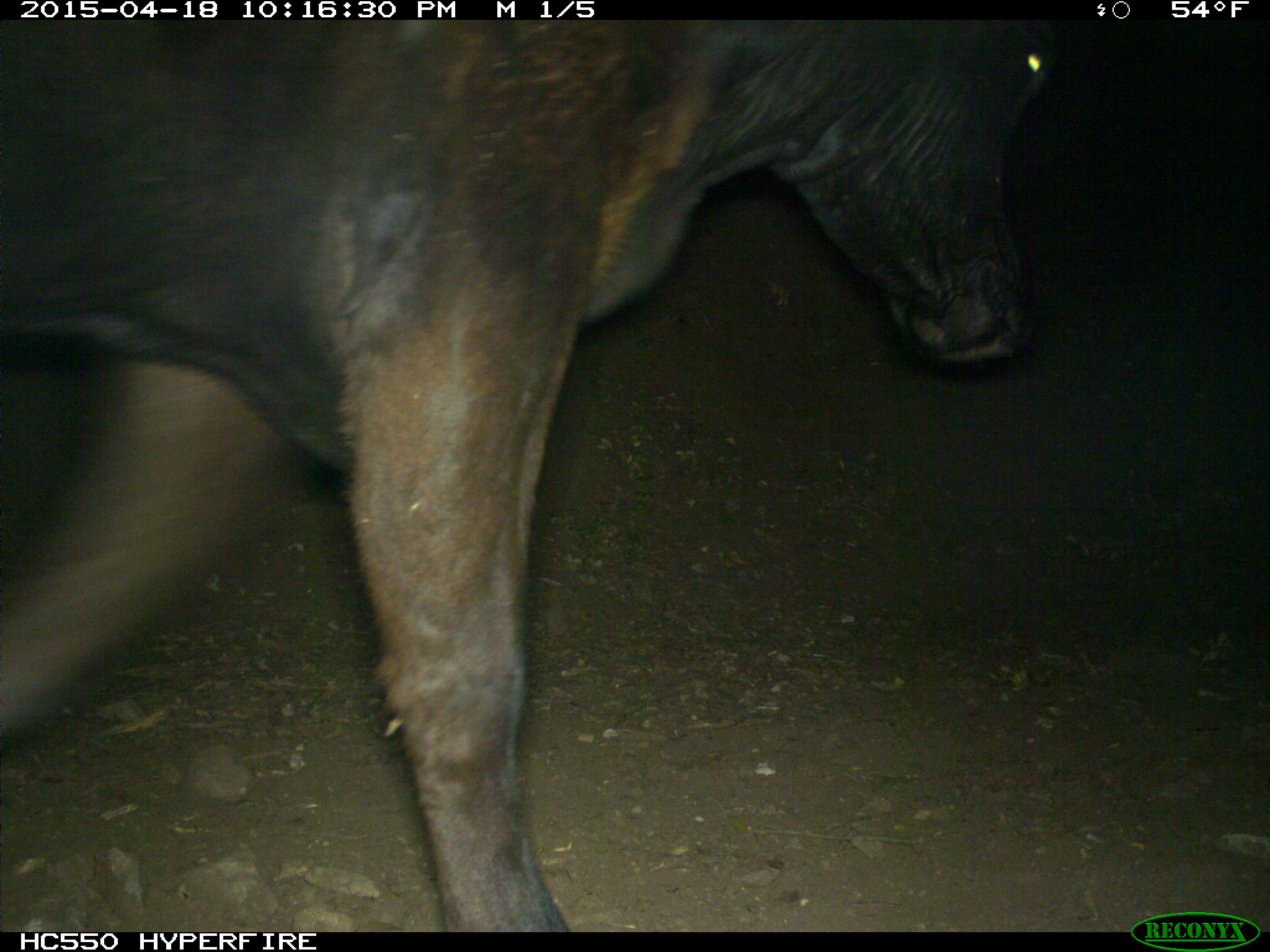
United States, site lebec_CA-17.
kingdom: Animalia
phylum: Chordata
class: Mammalia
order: Artiodactyla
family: Bovidae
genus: Bos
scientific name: Bos taurus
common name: domestic cow